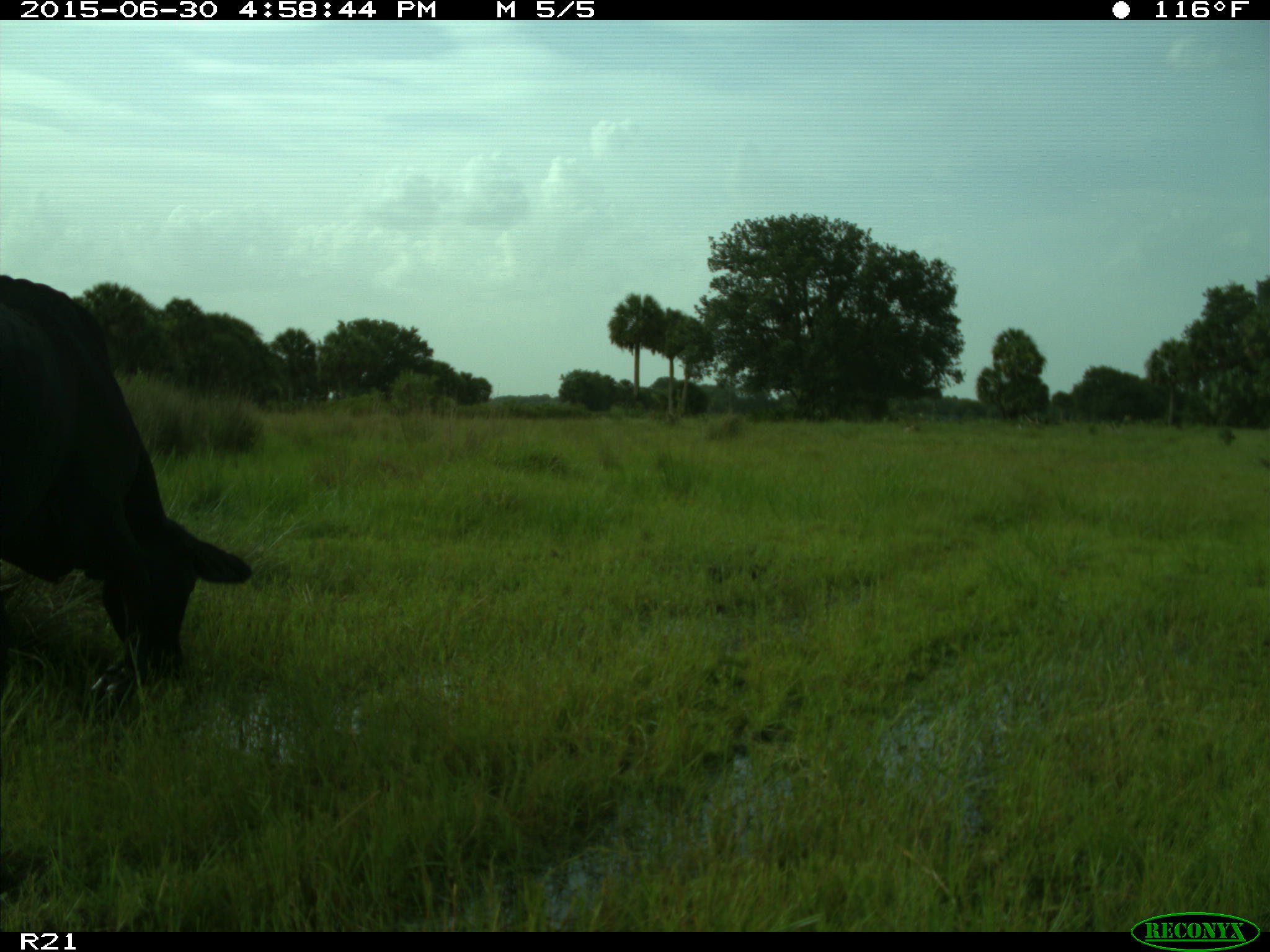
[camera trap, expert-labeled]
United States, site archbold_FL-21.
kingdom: Animalia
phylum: Chordata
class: Mammalia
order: Artiodactyla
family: Bovidae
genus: Bos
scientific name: Bos taurus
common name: domestic cow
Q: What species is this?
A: Bos taurus (domestic cow).